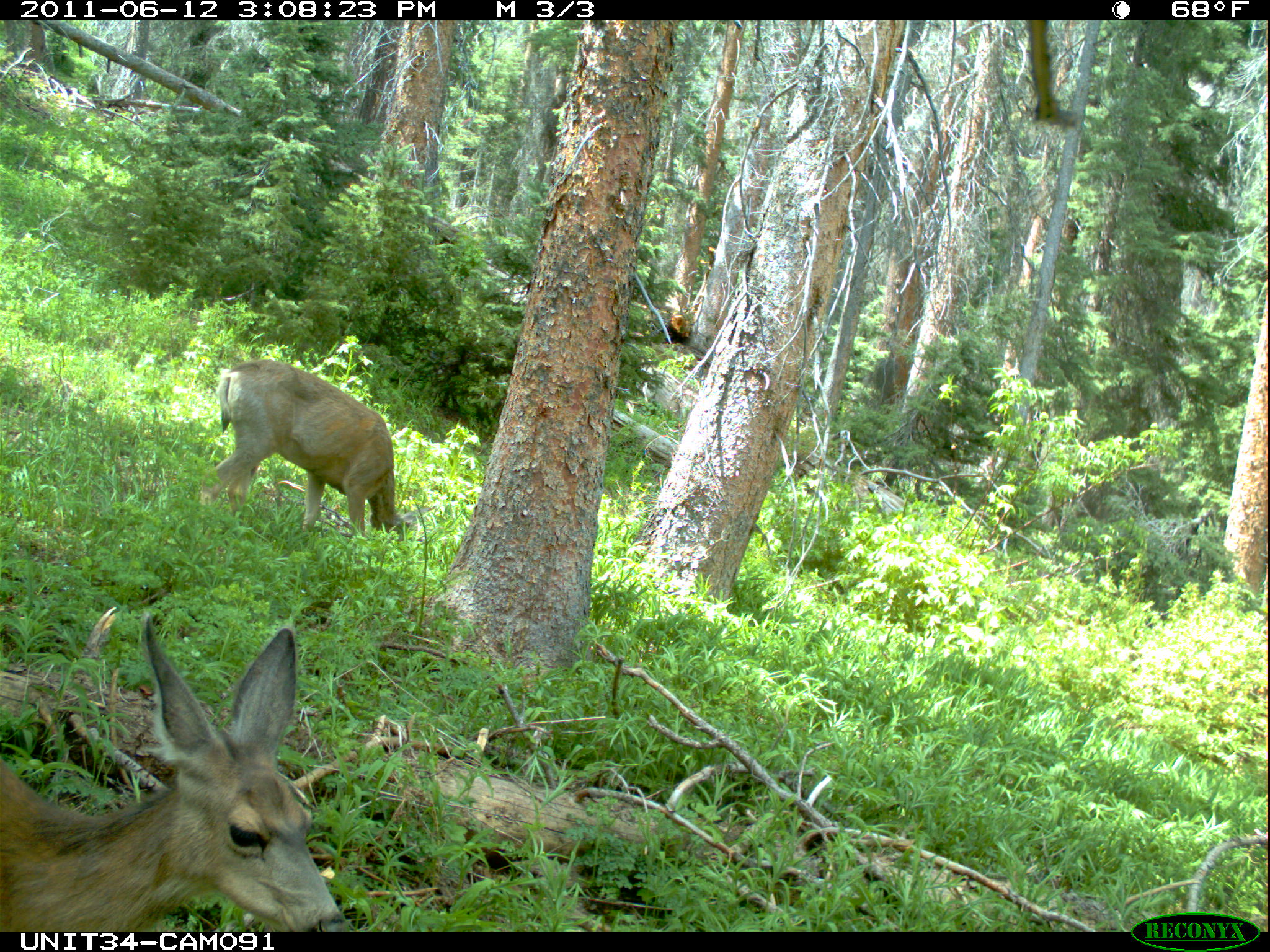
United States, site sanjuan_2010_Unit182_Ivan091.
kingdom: Animalia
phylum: Chordata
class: Mammalia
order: Artiodactyla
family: Cervidae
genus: Odocoileus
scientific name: Odocoileus hemionus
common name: mule deer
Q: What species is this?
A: Odocoileus hemionus (mule deer).